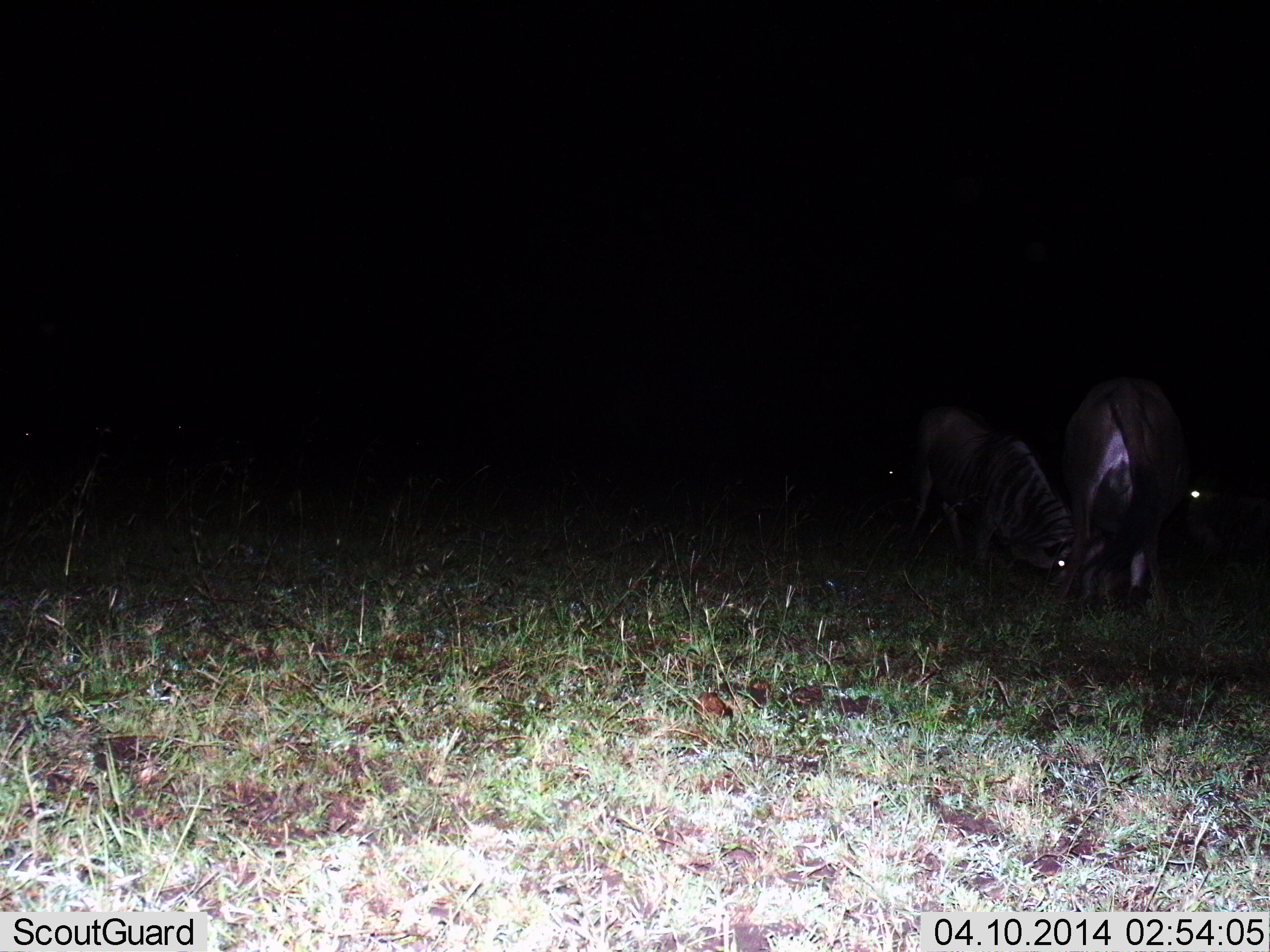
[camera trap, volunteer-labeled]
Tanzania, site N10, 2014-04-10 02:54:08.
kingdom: Animalia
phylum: Chordata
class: Mammalia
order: Artiodactyla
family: Bovidae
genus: Connochaetes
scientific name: Connochaetes taurinus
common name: blue wildebeest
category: wildebeest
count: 2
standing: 60%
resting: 0%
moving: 0%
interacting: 10%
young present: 10%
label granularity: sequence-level